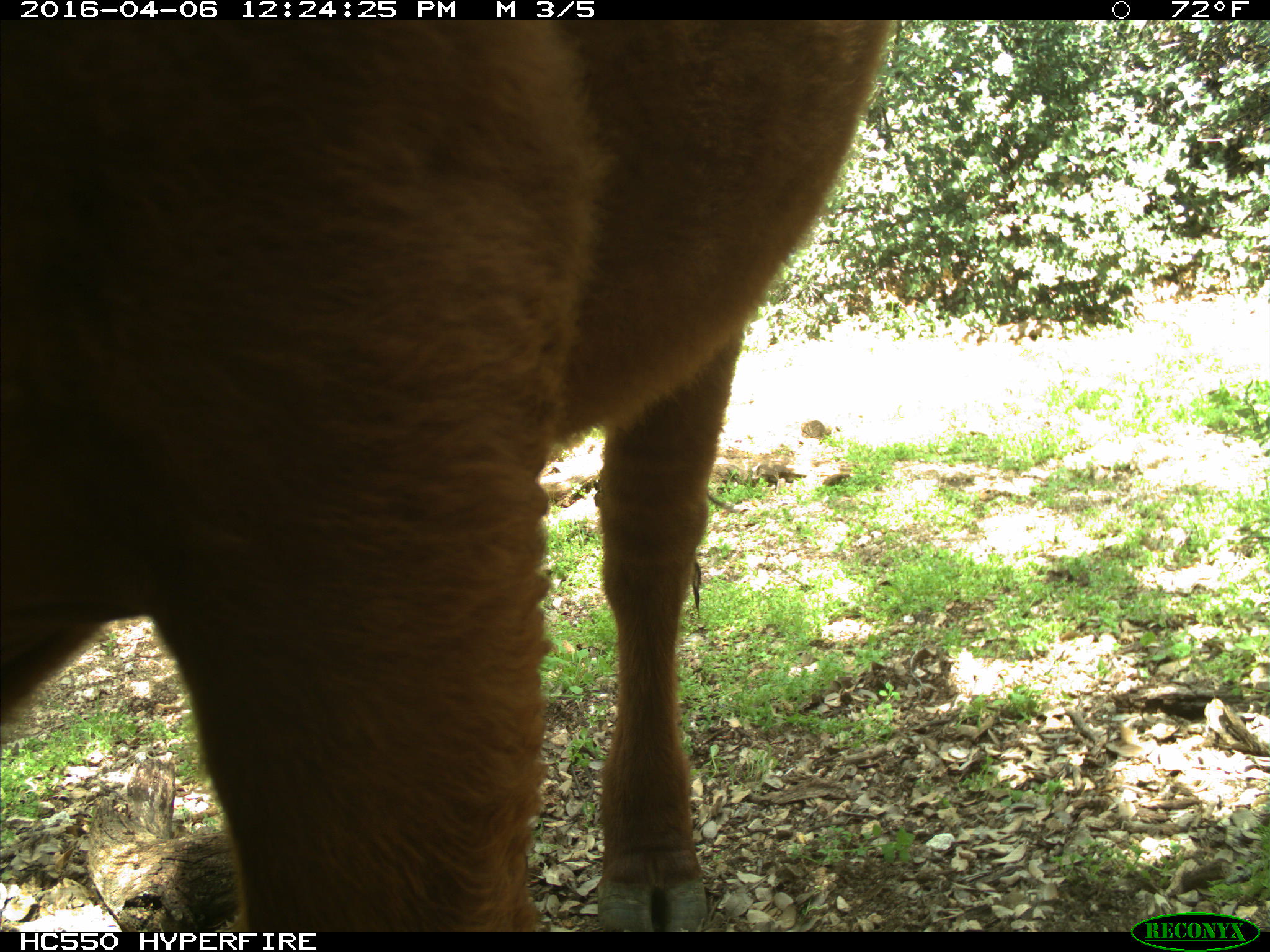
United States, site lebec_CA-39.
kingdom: Animalia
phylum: Chordata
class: Mammalia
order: Artiodactyla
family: Bovidae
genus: Bos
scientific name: Bos taurus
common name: domestic cow